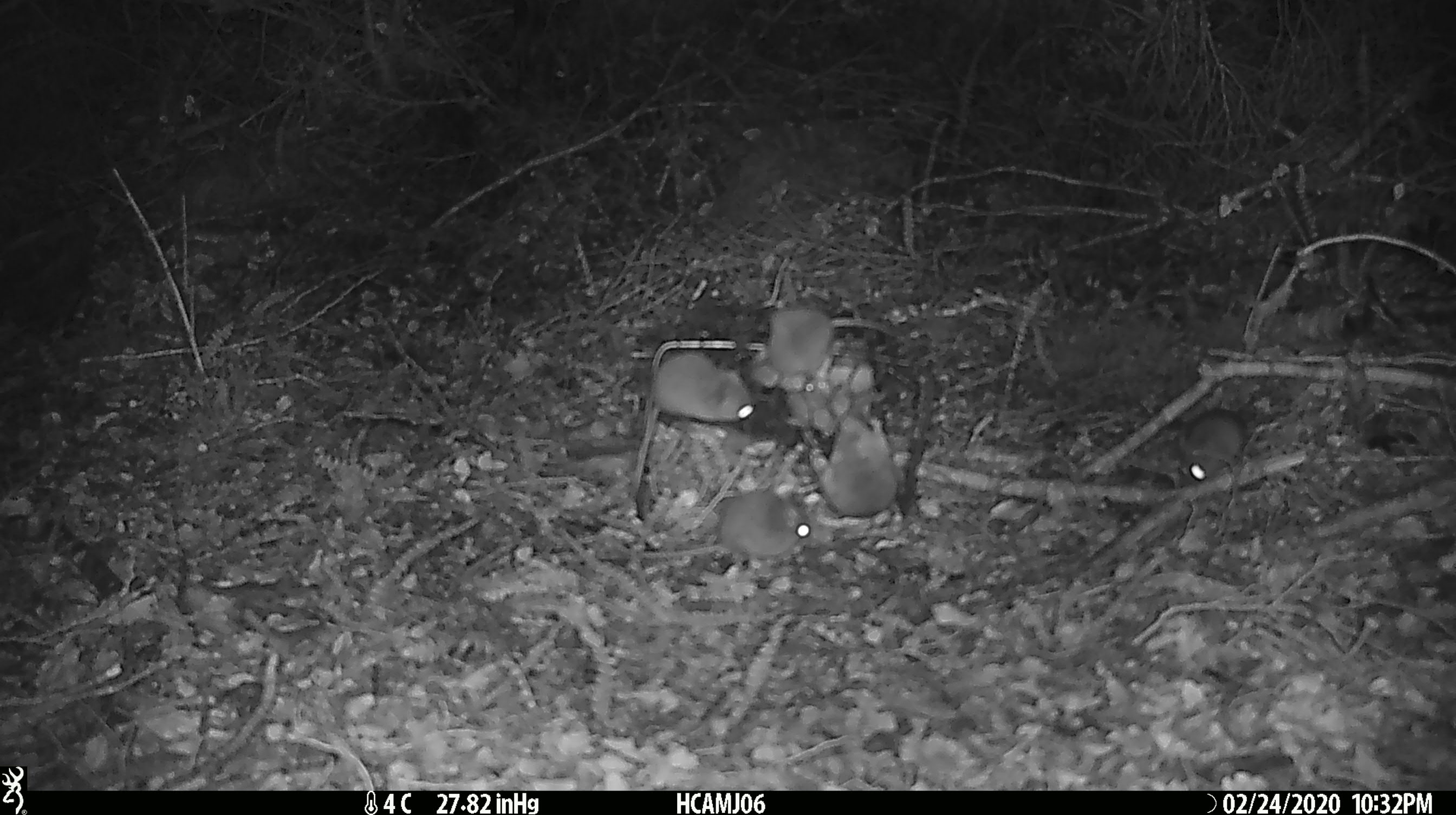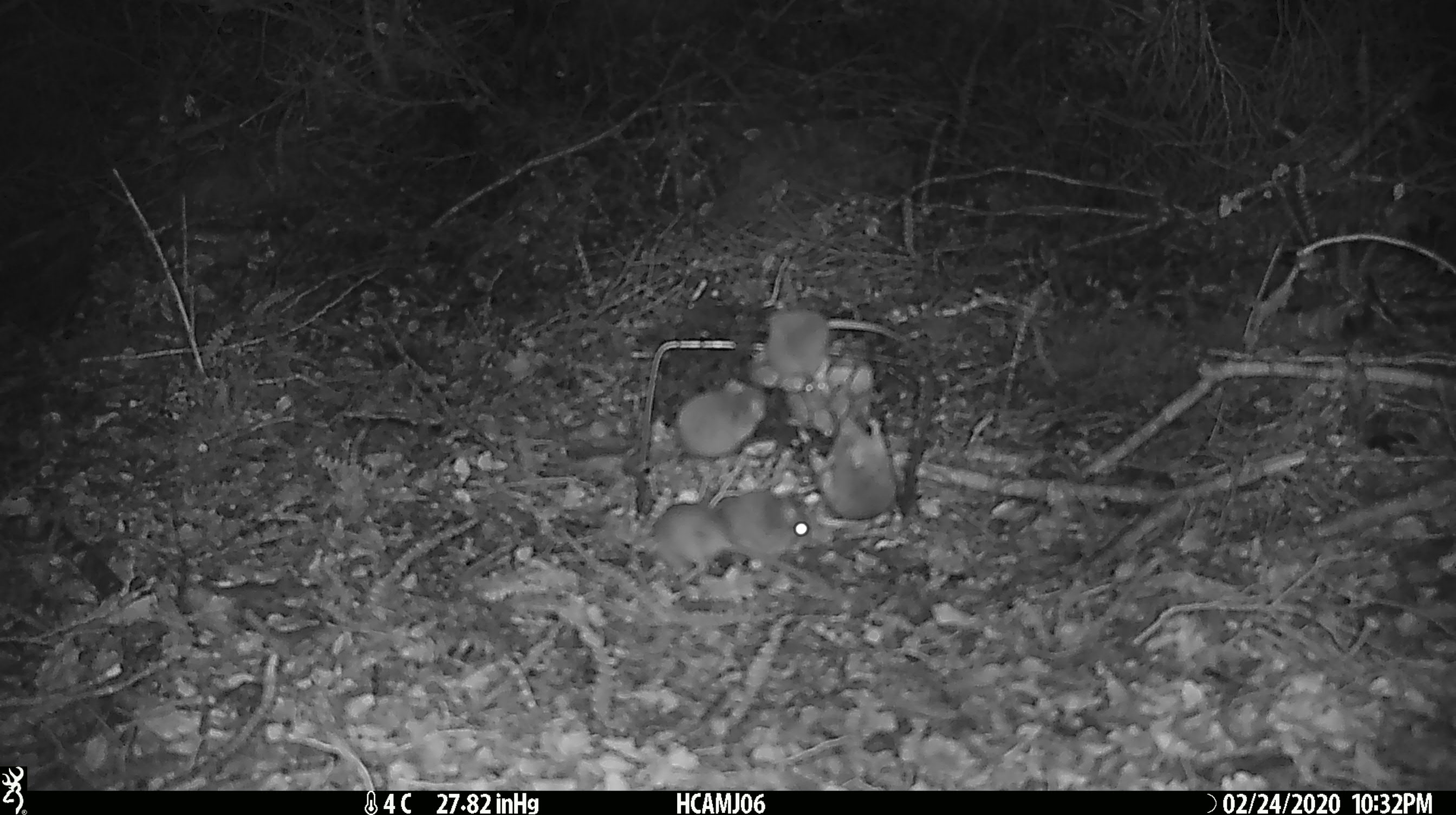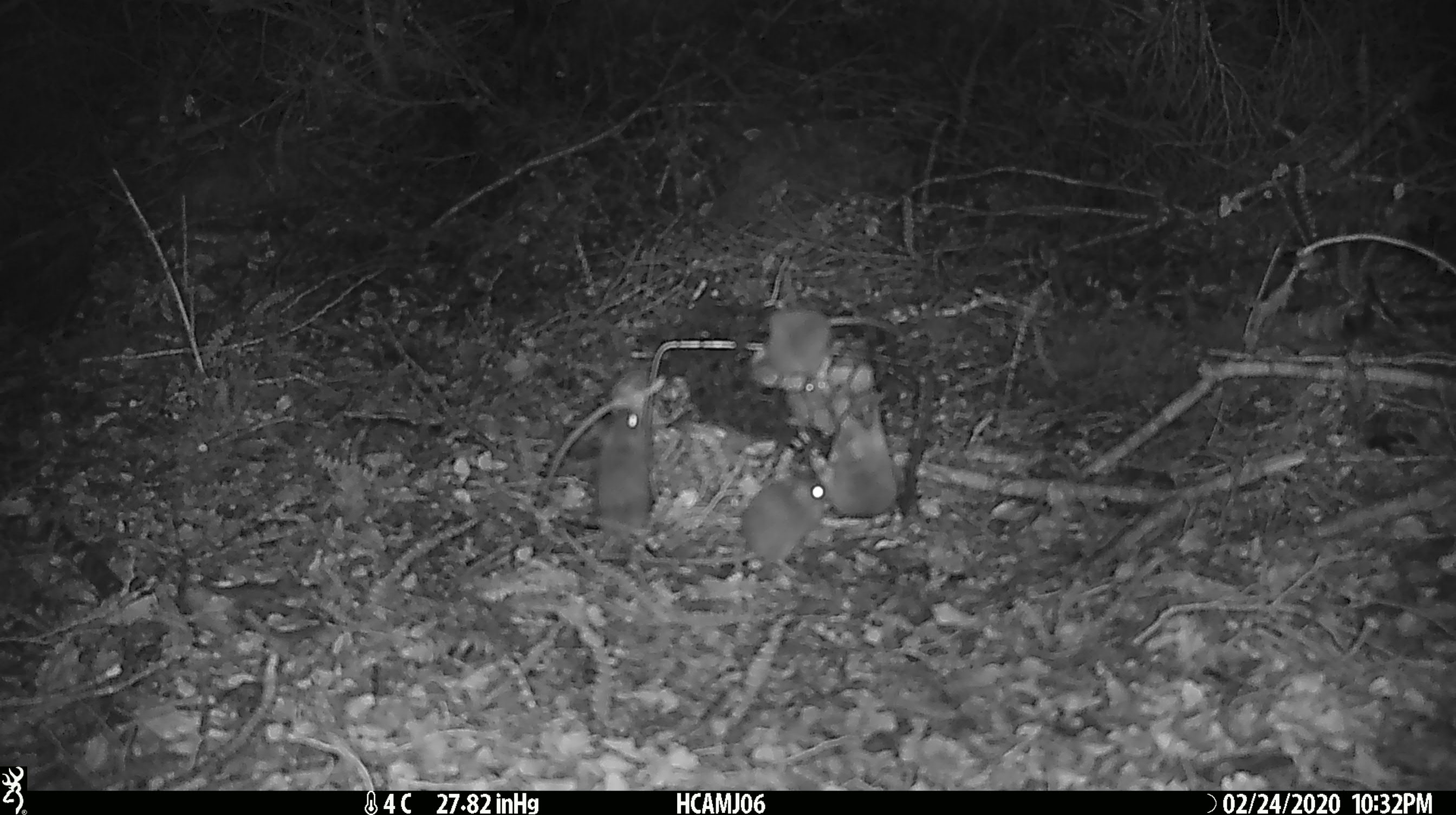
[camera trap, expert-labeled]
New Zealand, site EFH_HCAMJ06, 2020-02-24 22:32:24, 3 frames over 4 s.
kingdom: Animalia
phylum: Chordata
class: Mammalia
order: Rodentia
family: Muridae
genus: Mus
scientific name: Mus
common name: mouse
Mouse (Mus).